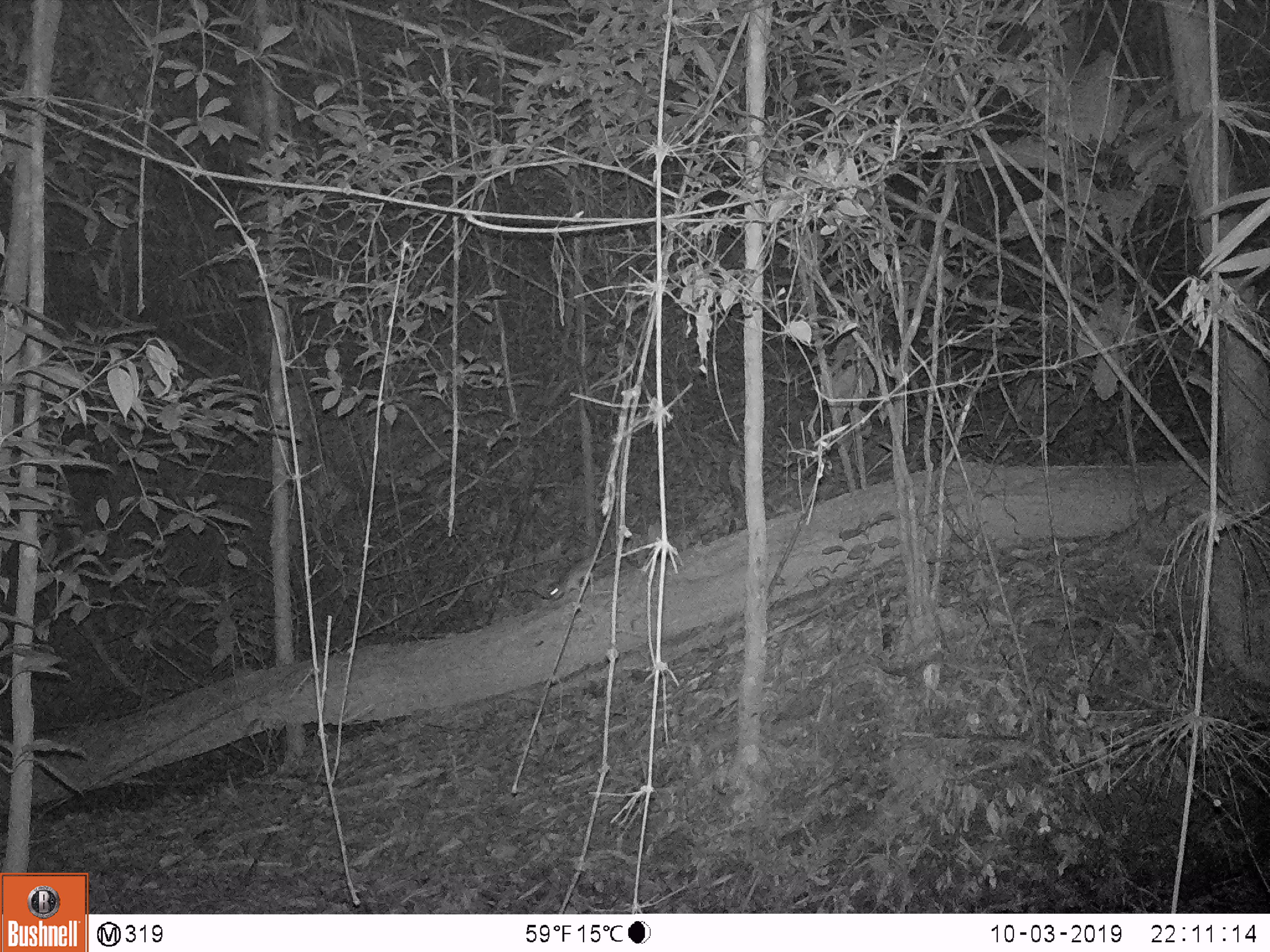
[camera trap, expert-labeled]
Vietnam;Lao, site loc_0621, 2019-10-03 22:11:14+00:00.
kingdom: Animalia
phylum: Chordata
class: Mammalia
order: Rodentia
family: Muridae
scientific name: Muridae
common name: old-world mice and rats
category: unidentified murid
Unidentified murid (old-world mice and rats) (Muridae). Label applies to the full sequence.